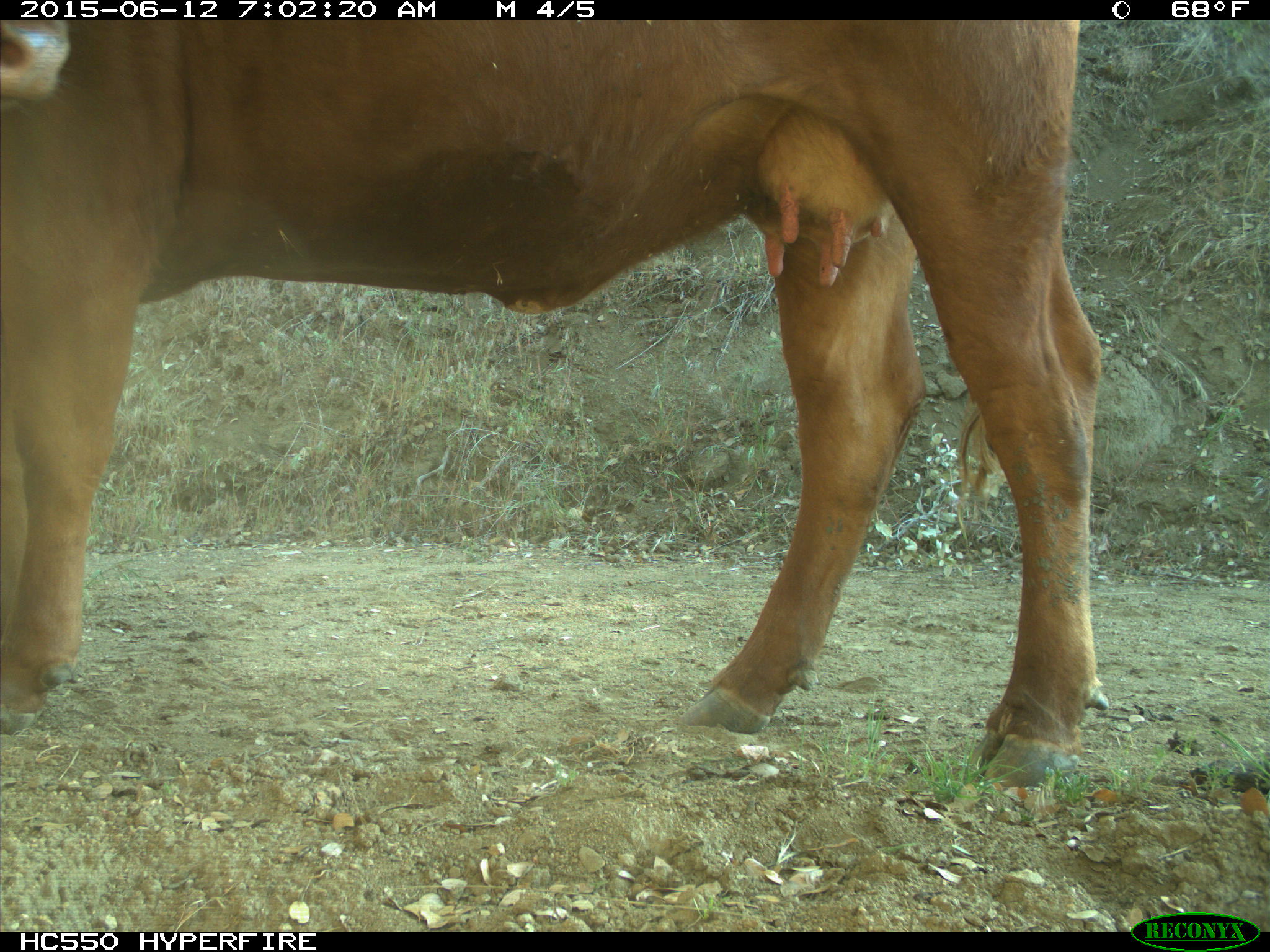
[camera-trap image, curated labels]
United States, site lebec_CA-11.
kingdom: Animalia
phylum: Chordata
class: Mammalia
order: Artiodactyla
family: Bovidae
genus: Bos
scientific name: Bos taurus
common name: domestic cow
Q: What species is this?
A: Bos taurus (domestic cow).